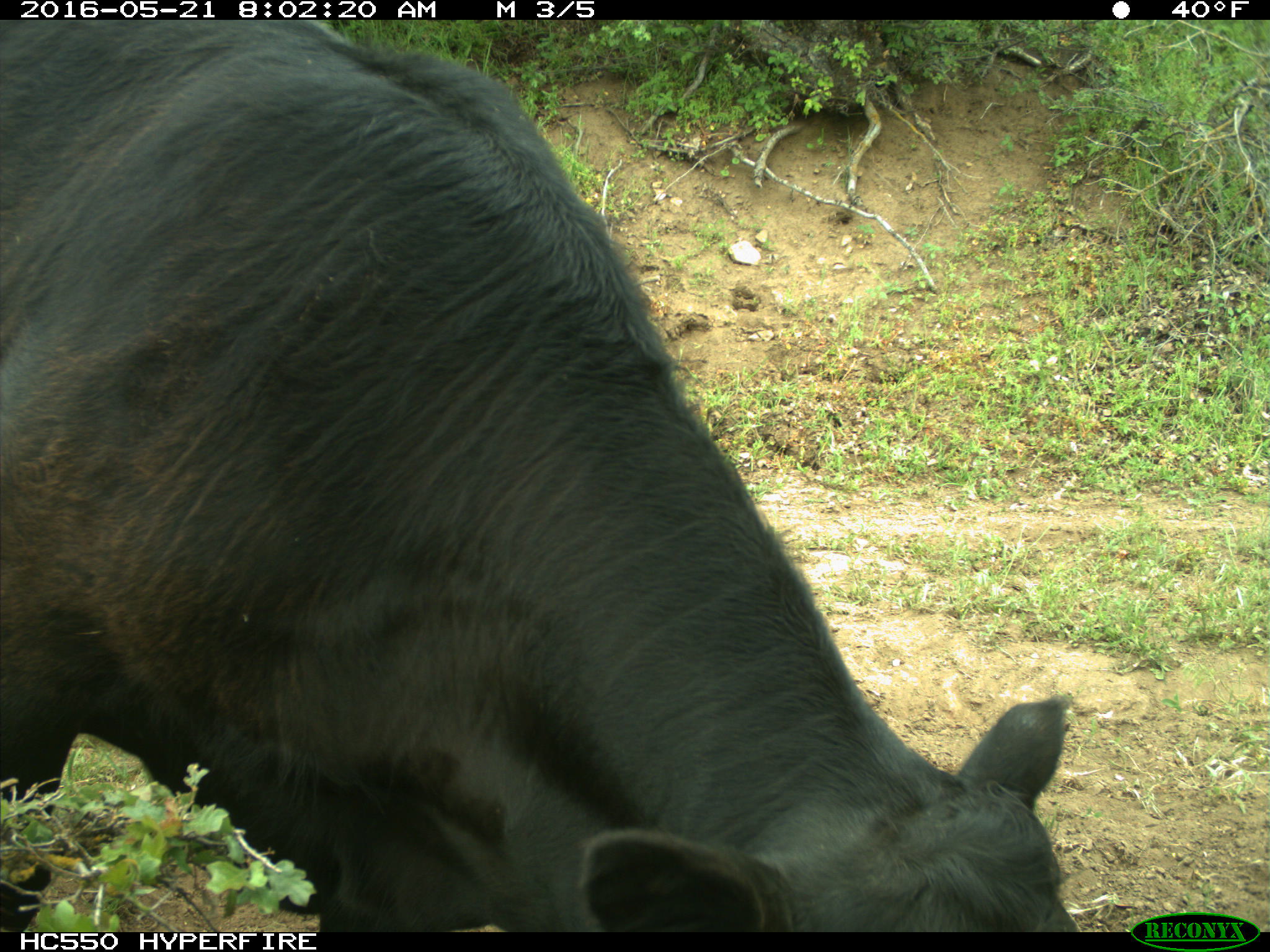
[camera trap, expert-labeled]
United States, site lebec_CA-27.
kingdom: Animalia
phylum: Chordata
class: Mammalia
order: Artiodactyla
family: Bovidae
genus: Bos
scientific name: Bos taurus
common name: domestic cow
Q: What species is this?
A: Bos taurus (domestic cow).